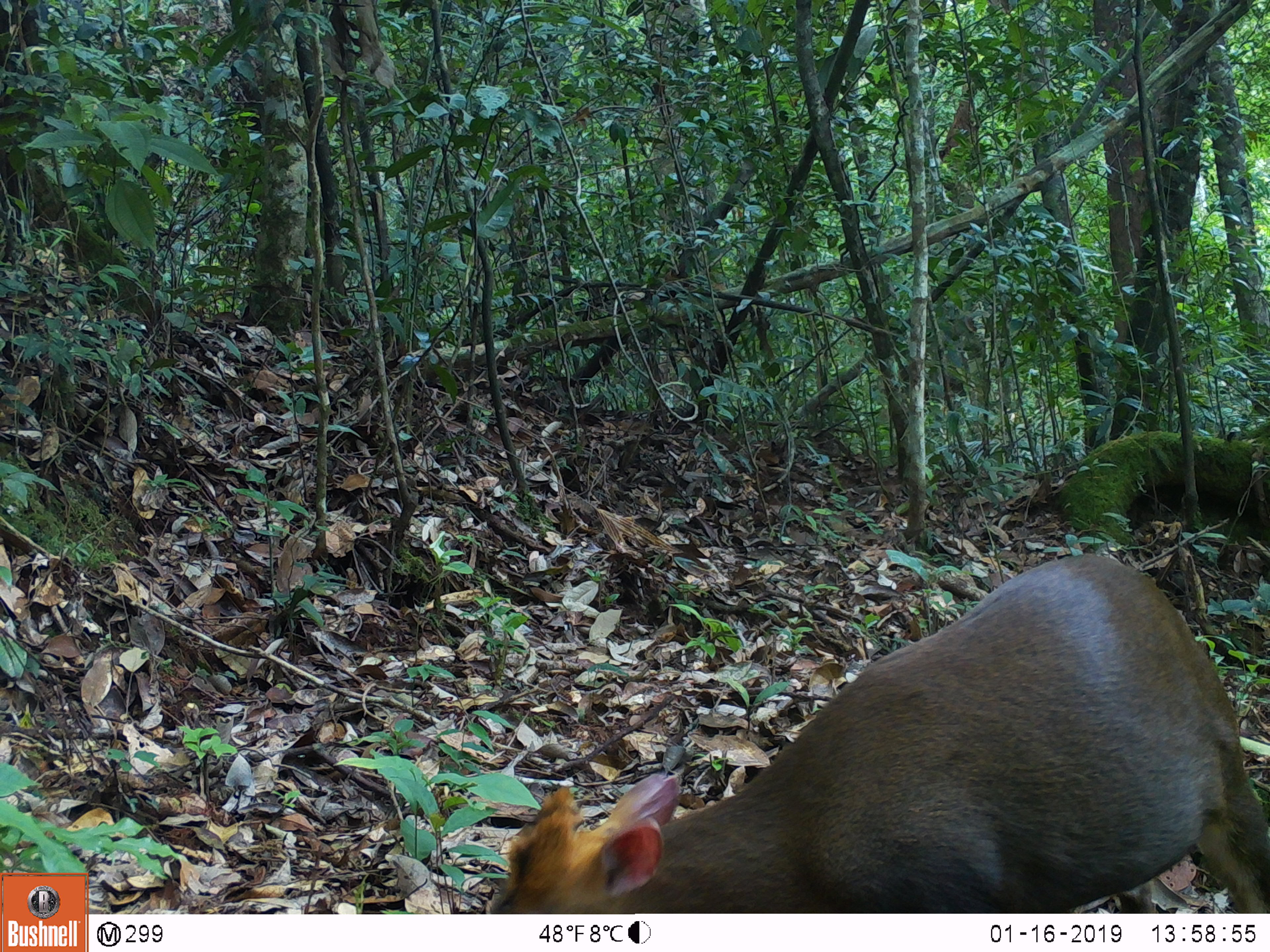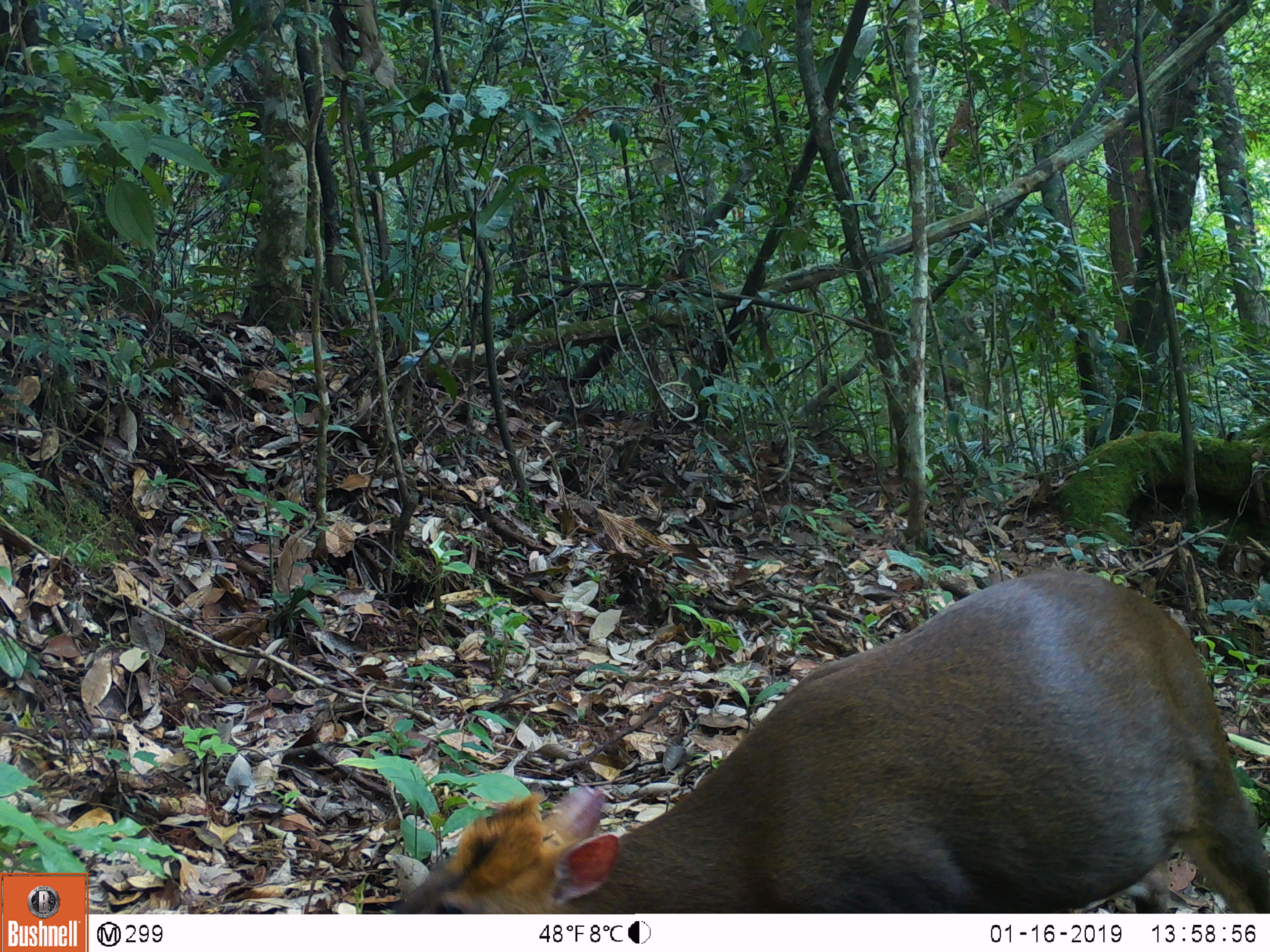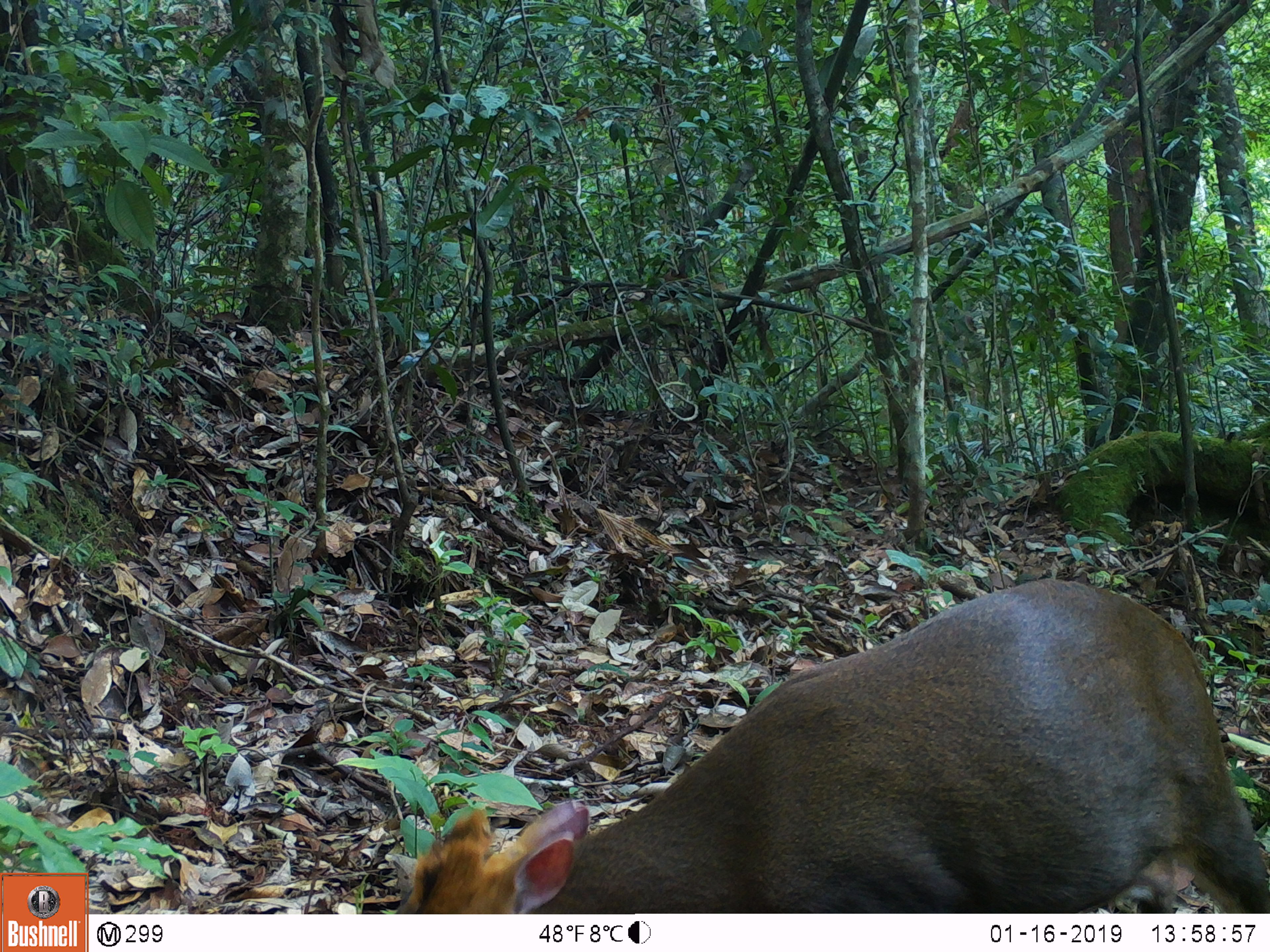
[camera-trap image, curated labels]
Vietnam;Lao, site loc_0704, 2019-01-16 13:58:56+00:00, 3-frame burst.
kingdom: Animalia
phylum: Chordata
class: Mammalia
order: Artiodactyla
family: Cervidae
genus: Muntiacus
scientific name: Muntiacus rooseveltorum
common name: roosevelt's muntjac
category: roosevelts muntjac group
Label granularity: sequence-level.